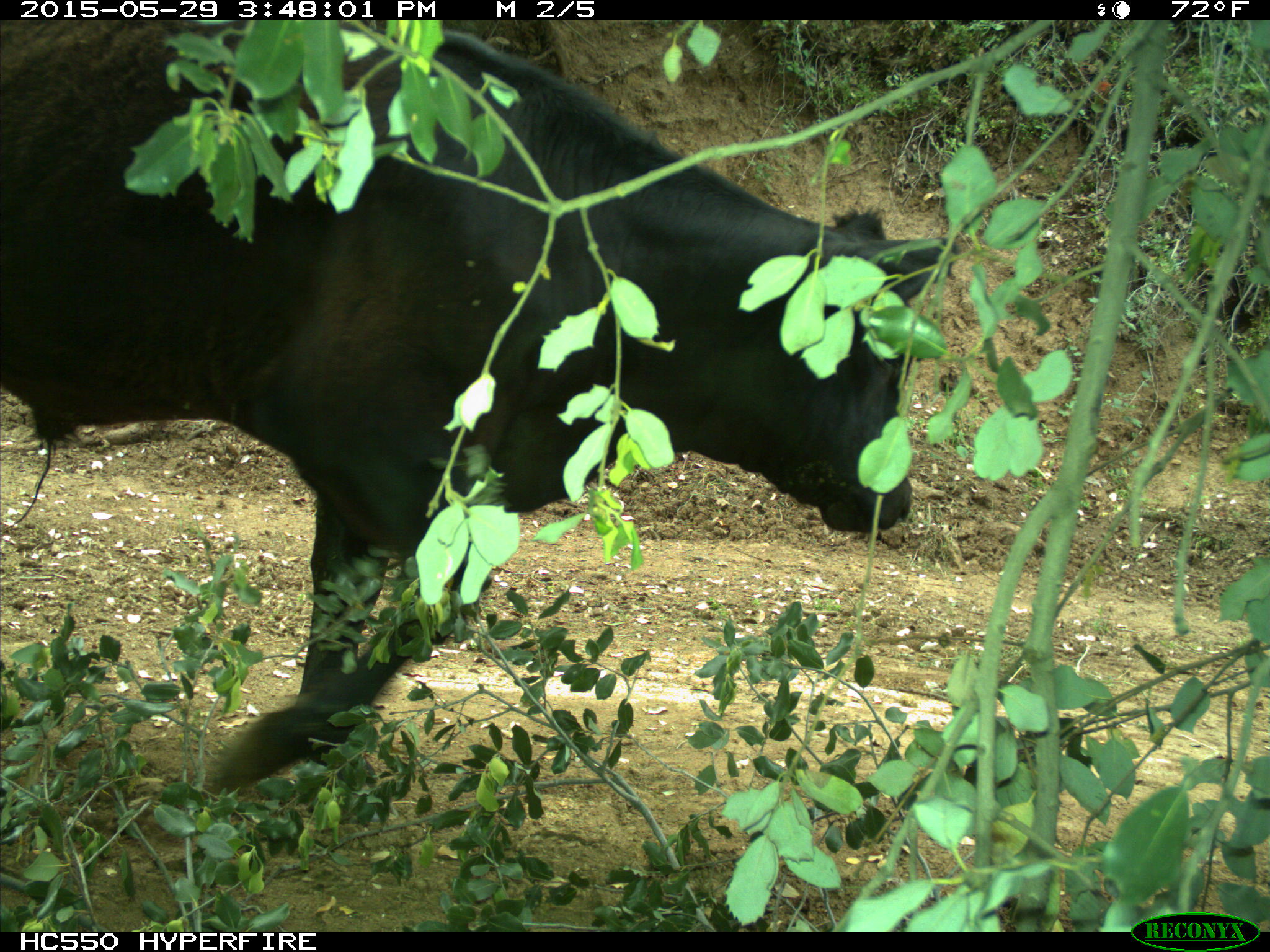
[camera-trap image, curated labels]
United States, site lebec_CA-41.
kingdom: Animalia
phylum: Chordata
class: Mammalia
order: Artiodactyla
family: Bovidae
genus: Bos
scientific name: Bos taurus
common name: domestic cow